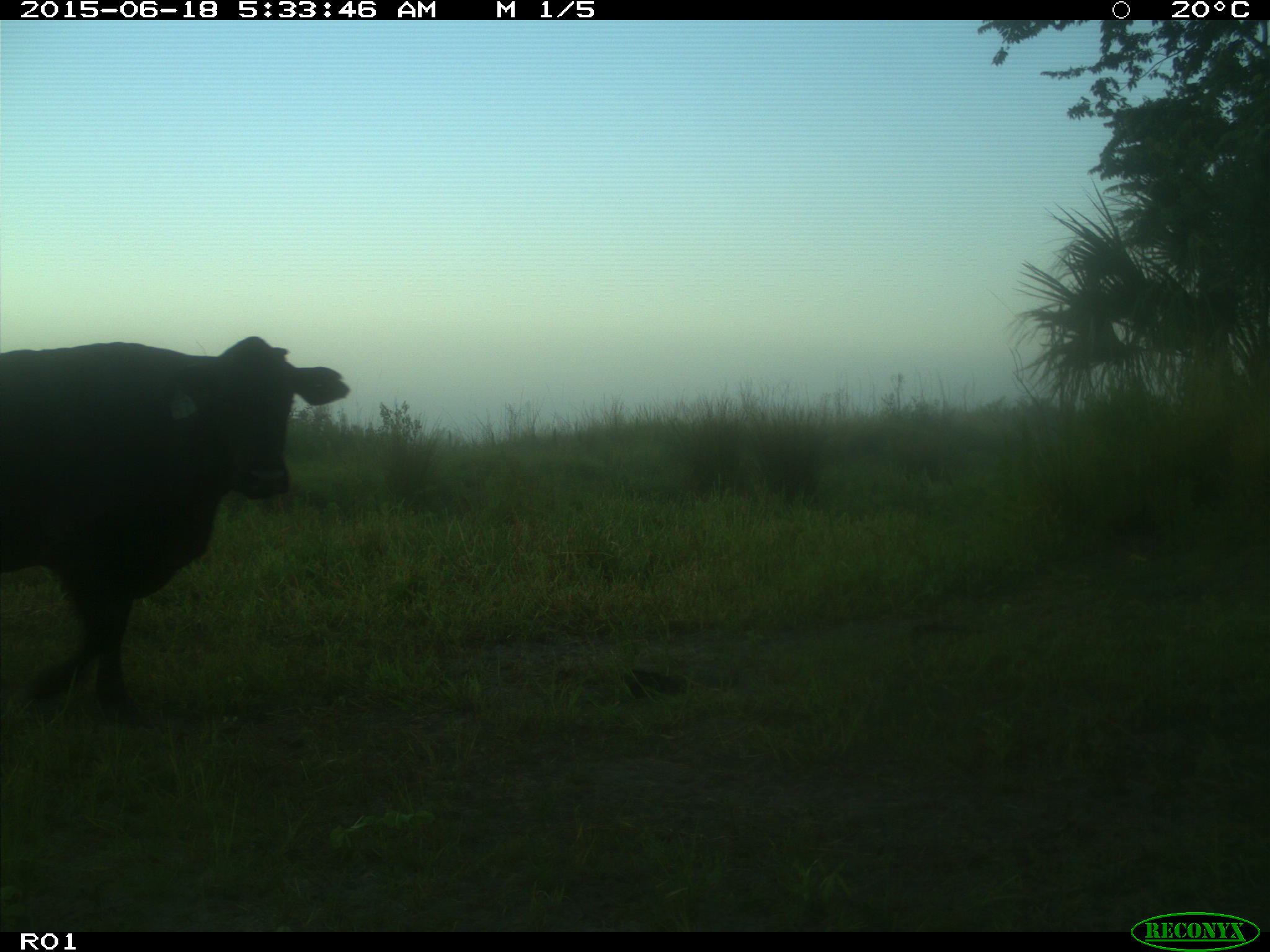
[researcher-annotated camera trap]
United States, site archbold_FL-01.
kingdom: Animalia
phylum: Chordata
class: Mammalia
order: Artiodactyla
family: Bovidae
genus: Bos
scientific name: Bos taurus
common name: domestic cow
Bos taurus (domestic cow).